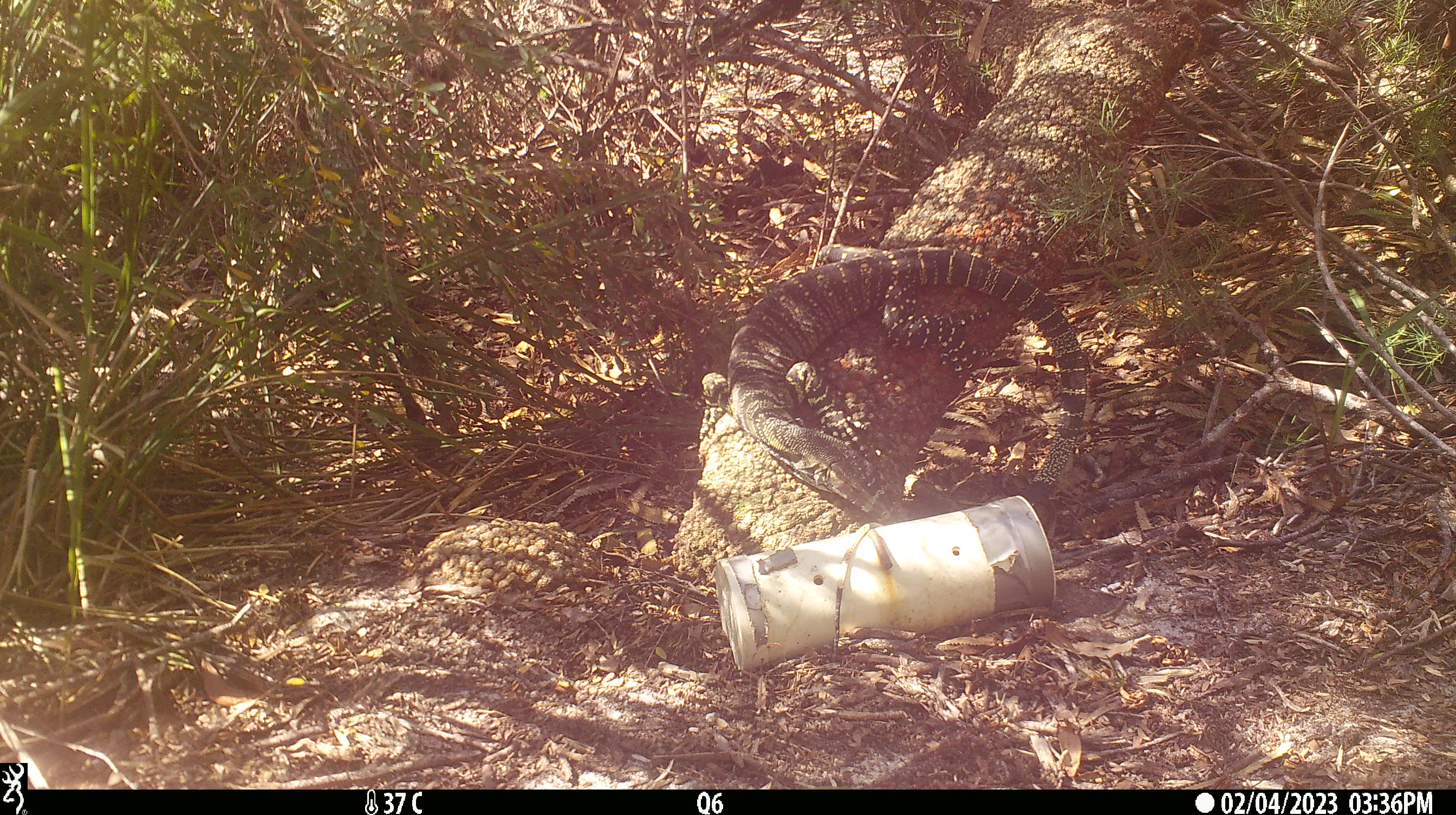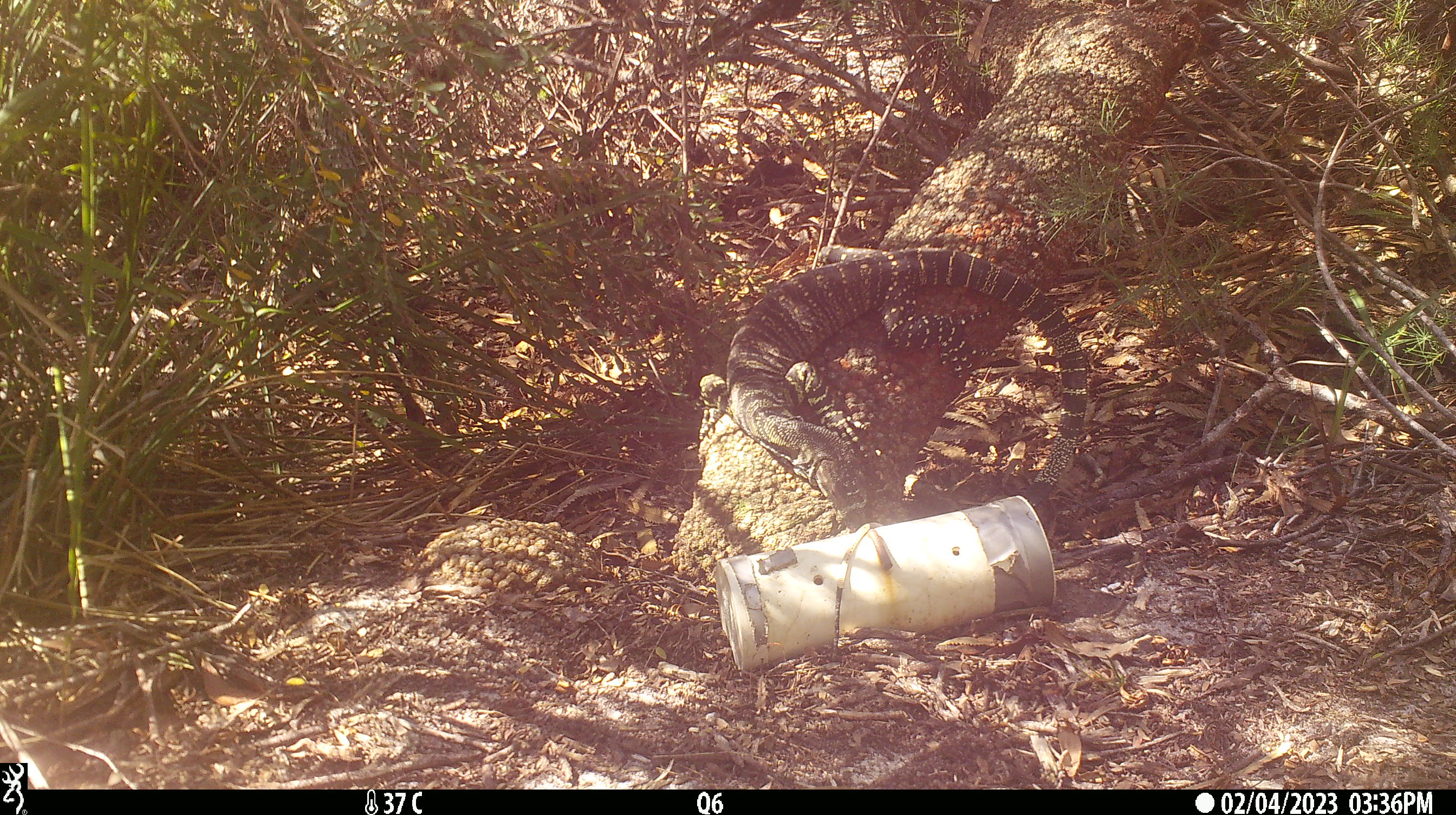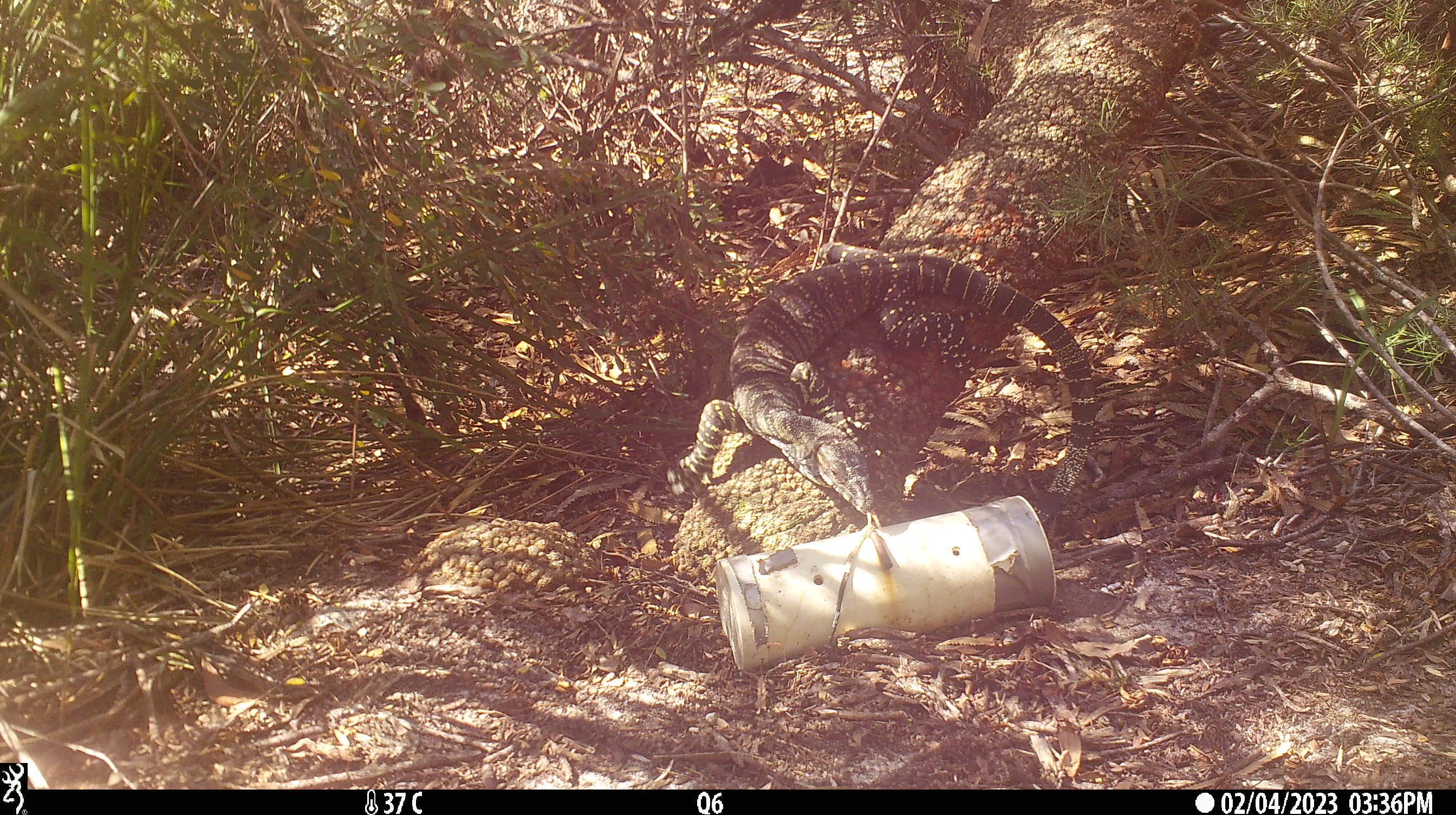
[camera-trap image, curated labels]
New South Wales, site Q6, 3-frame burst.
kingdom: Animalia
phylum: Chordata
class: Reptilia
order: Squamata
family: Varanidae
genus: Varanus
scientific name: Varanus varius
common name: lace monitor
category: goanna